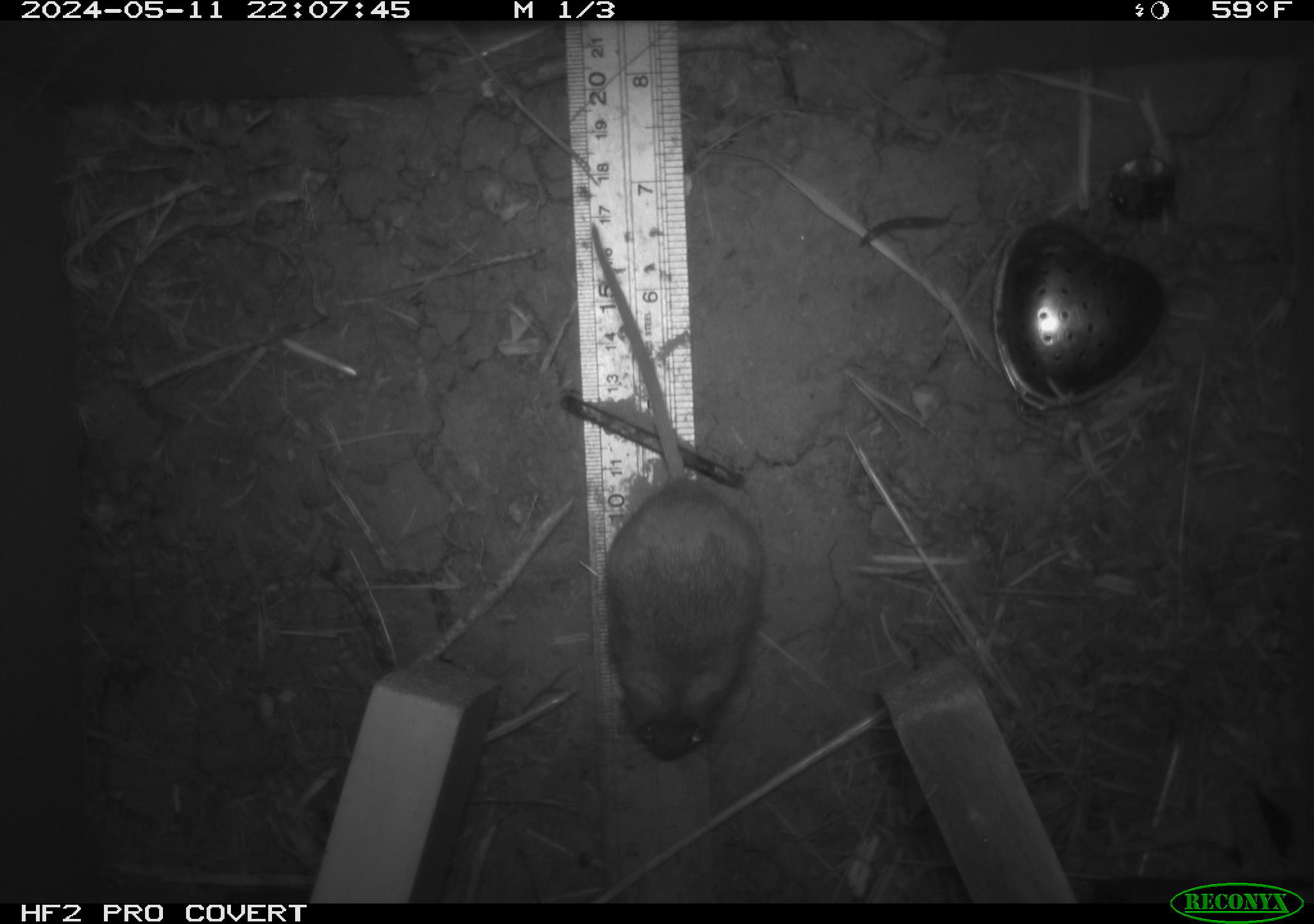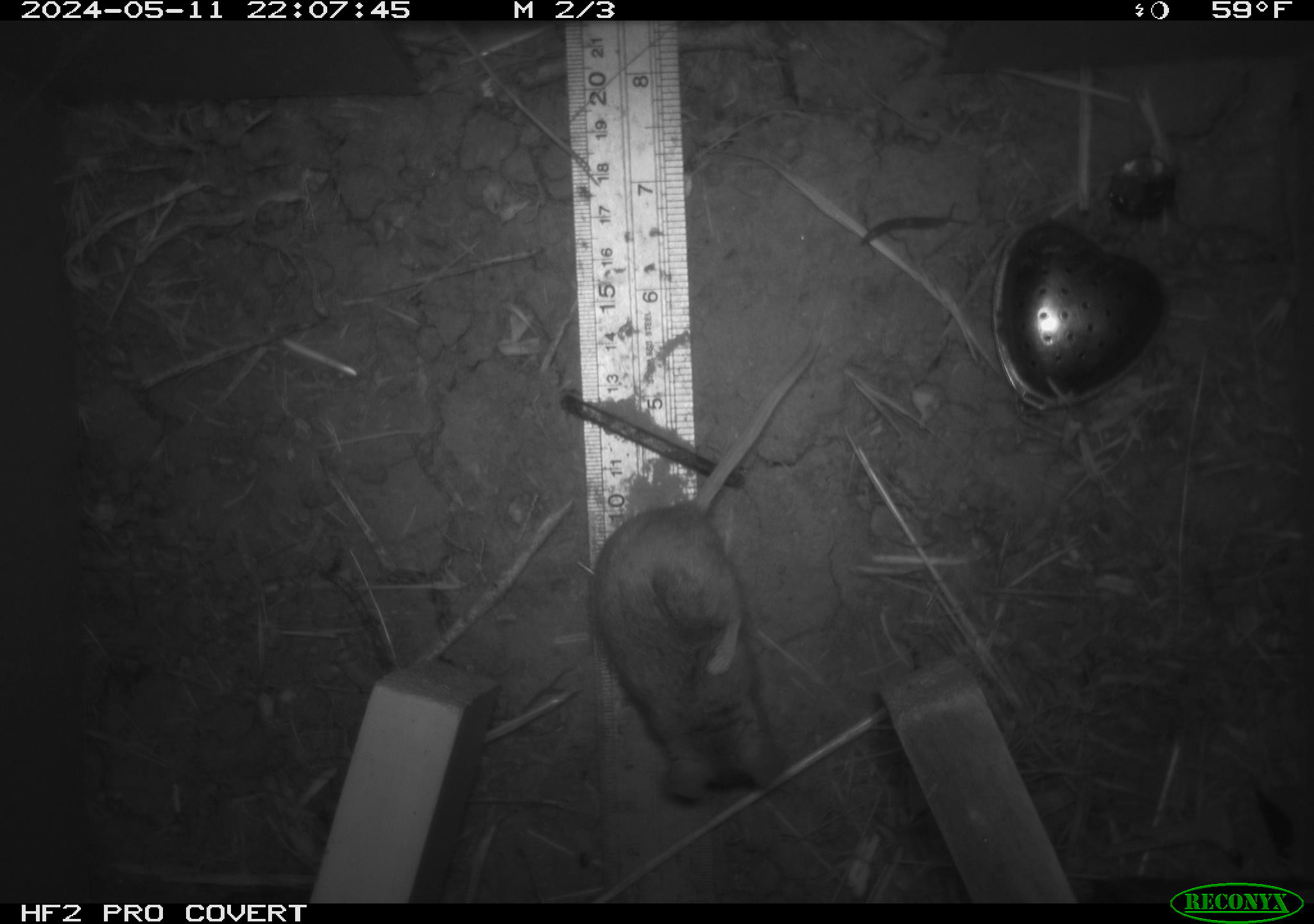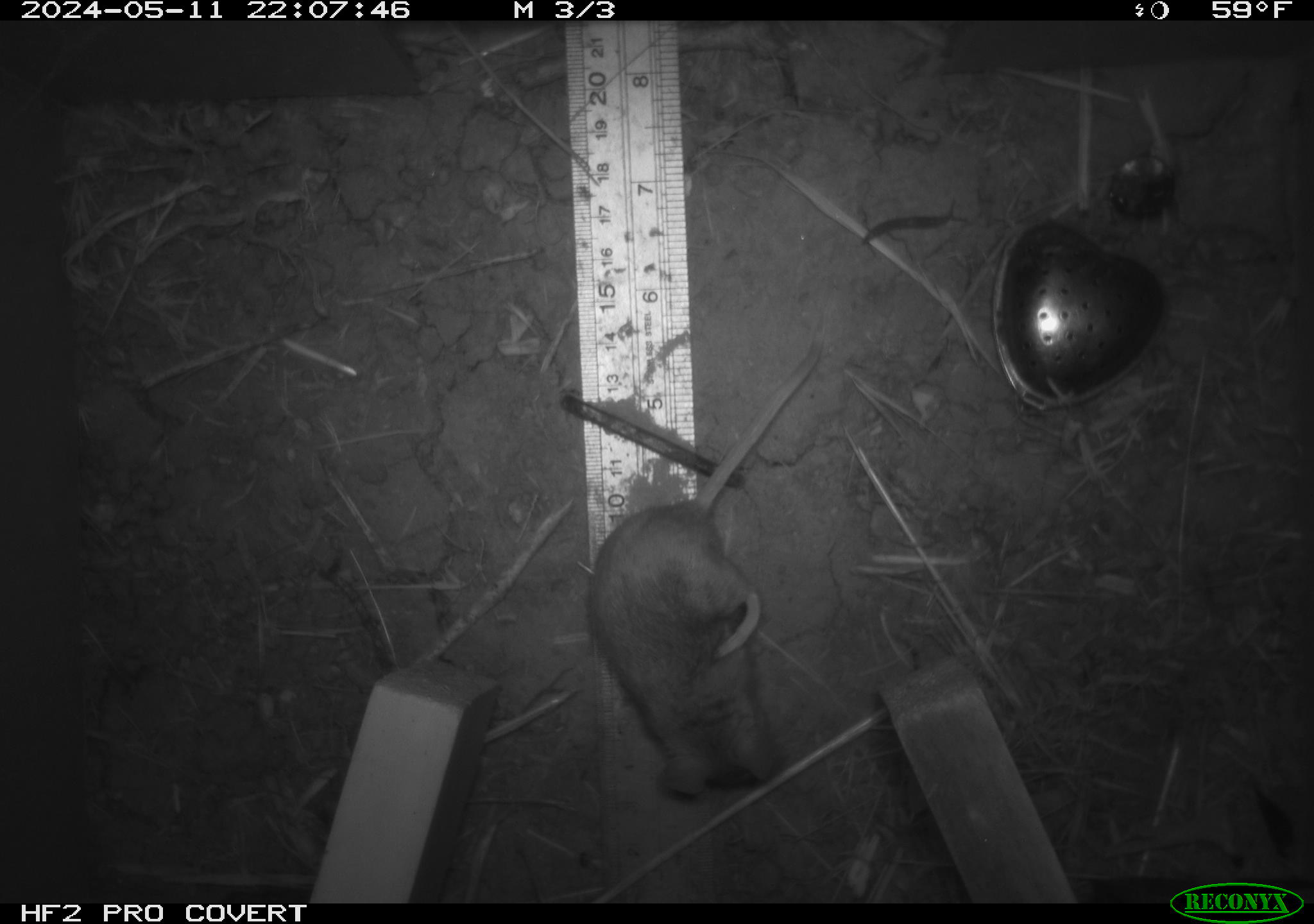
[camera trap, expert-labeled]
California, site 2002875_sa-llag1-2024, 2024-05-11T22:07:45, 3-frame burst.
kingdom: Animalia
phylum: Chordata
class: Mammalia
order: Rodentia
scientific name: Rodentia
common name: mouse species